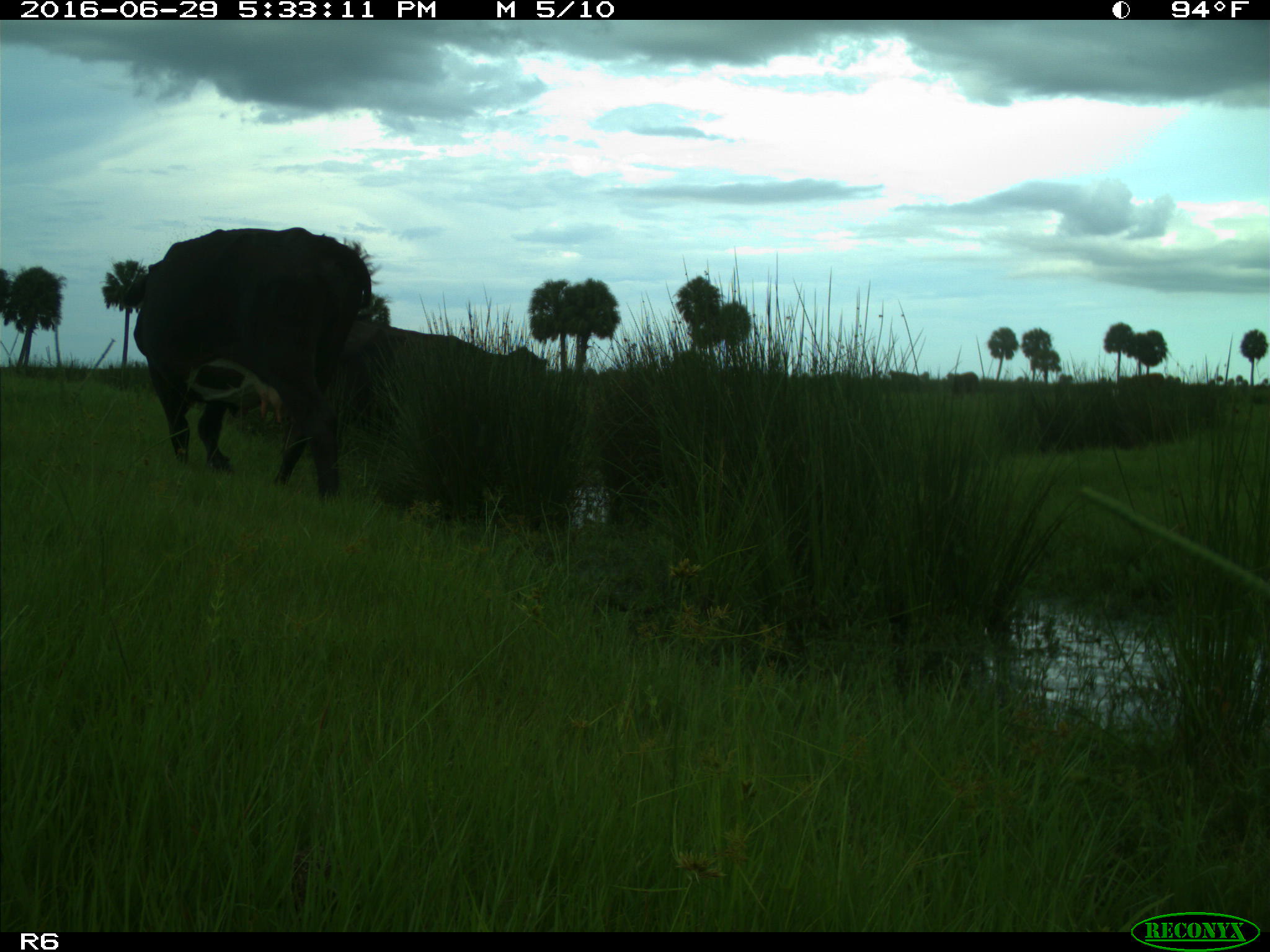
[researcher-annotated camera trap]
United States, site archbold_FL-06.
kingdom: Animalia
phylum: Chordata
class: Mammalia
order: Artiodactyla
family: Bovidae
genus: Bos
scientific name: Bos taurus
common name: domestic cow